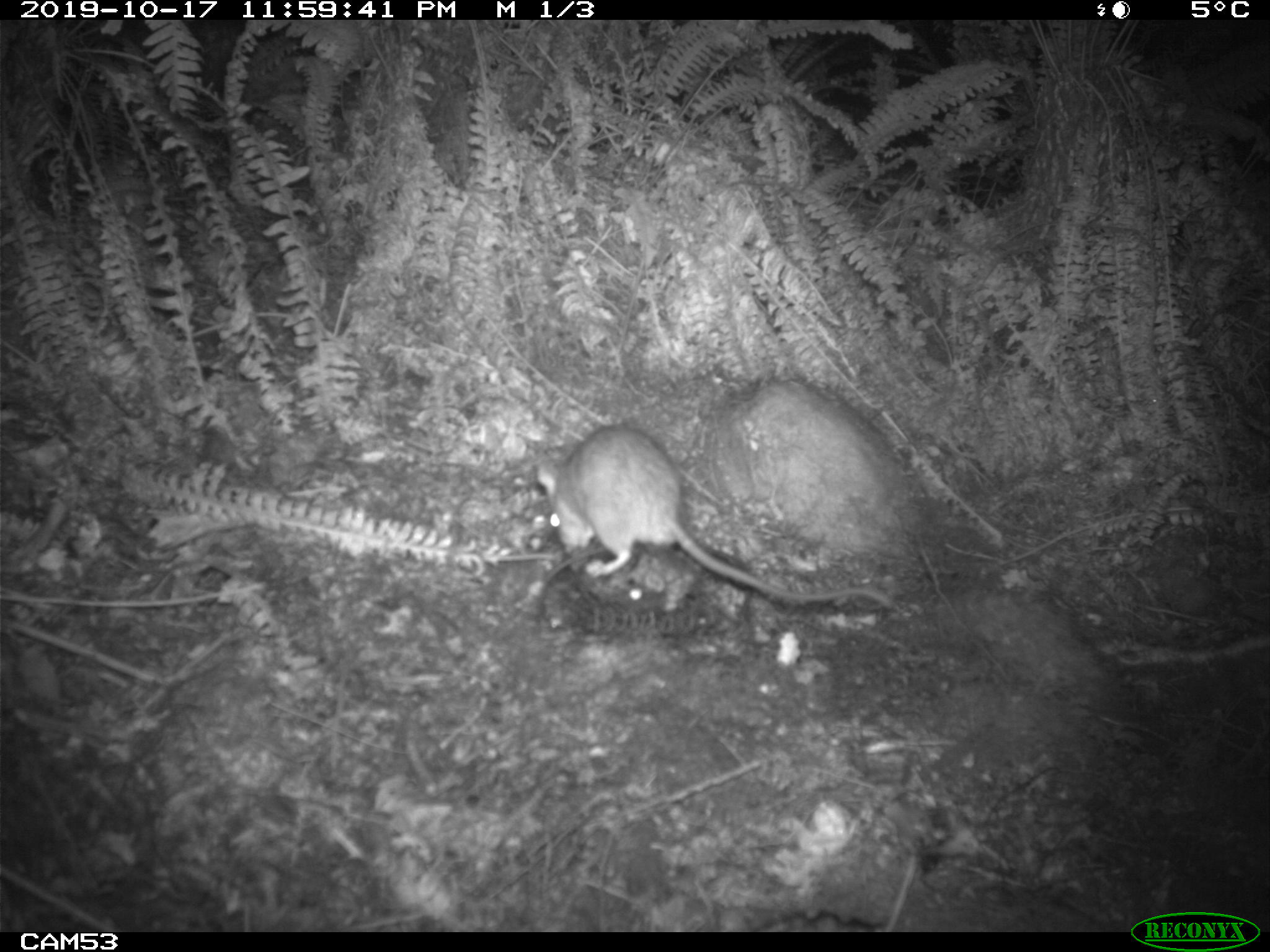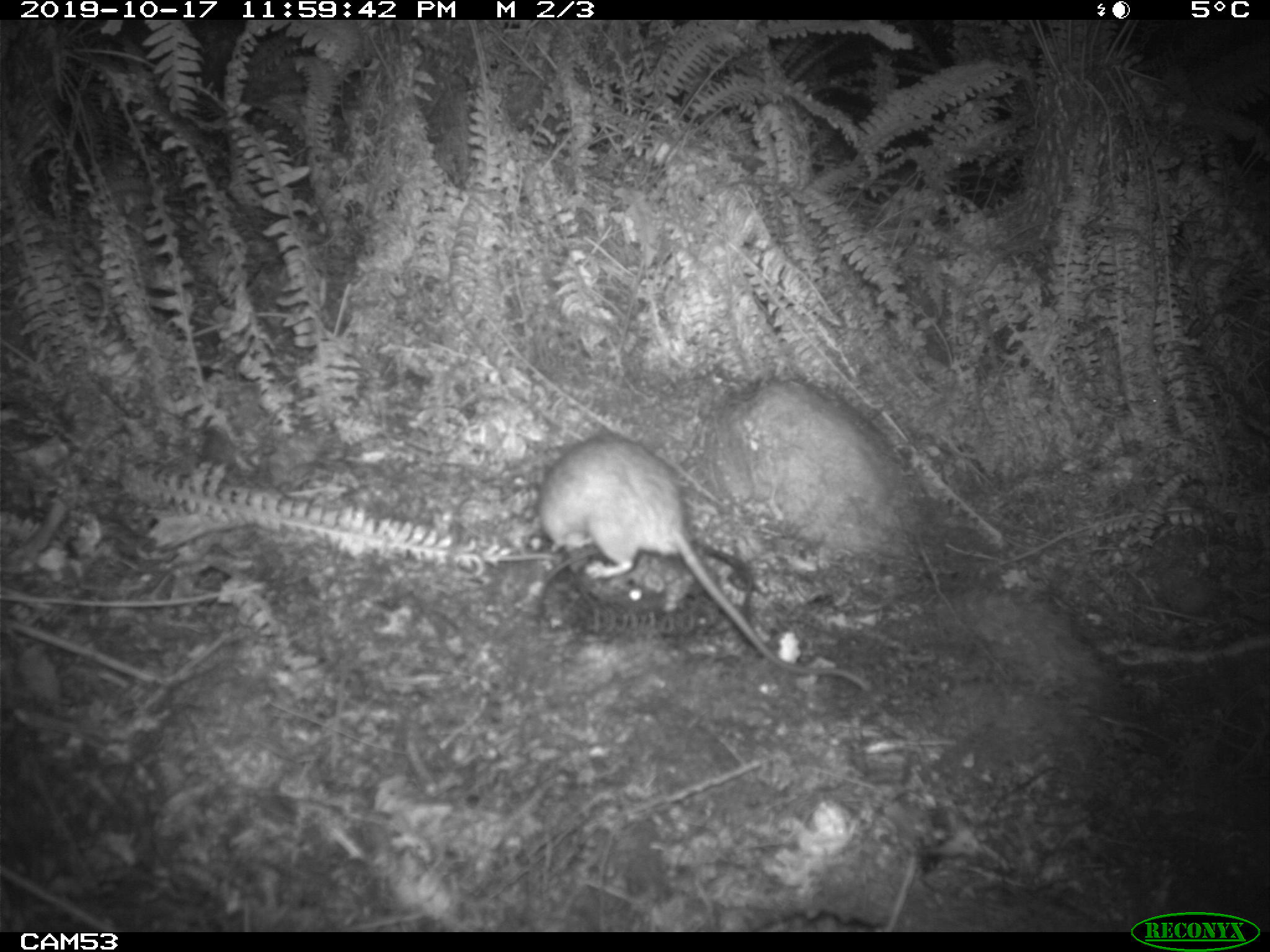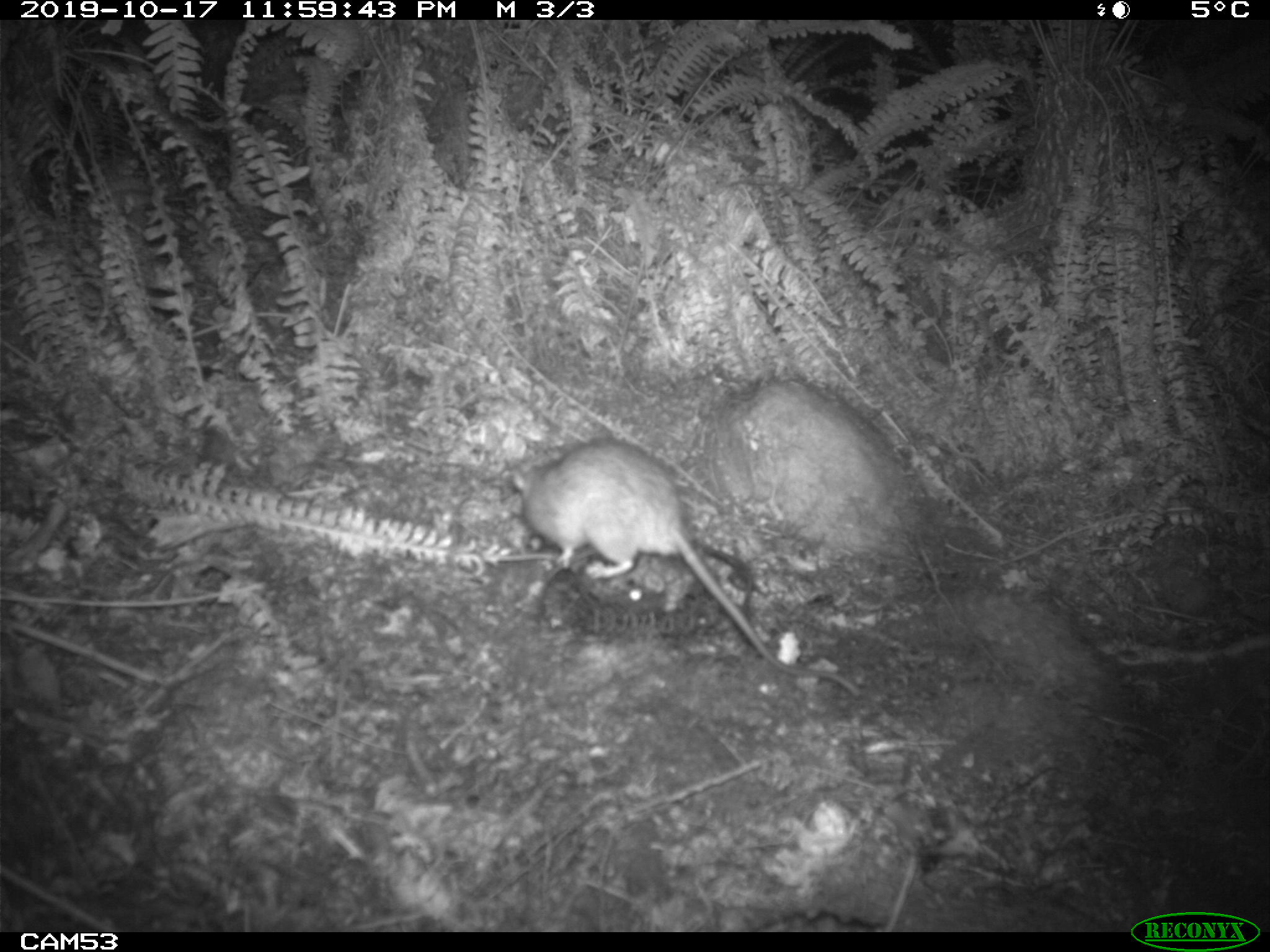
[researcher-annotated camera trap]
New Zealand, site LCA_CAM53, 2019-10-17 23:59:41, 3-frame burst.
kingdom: Animalia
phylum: Chordata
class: Mammalia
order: Rodentia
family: Muridae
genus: Rattus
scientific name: Rattus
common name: rat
Rat (Rattus).